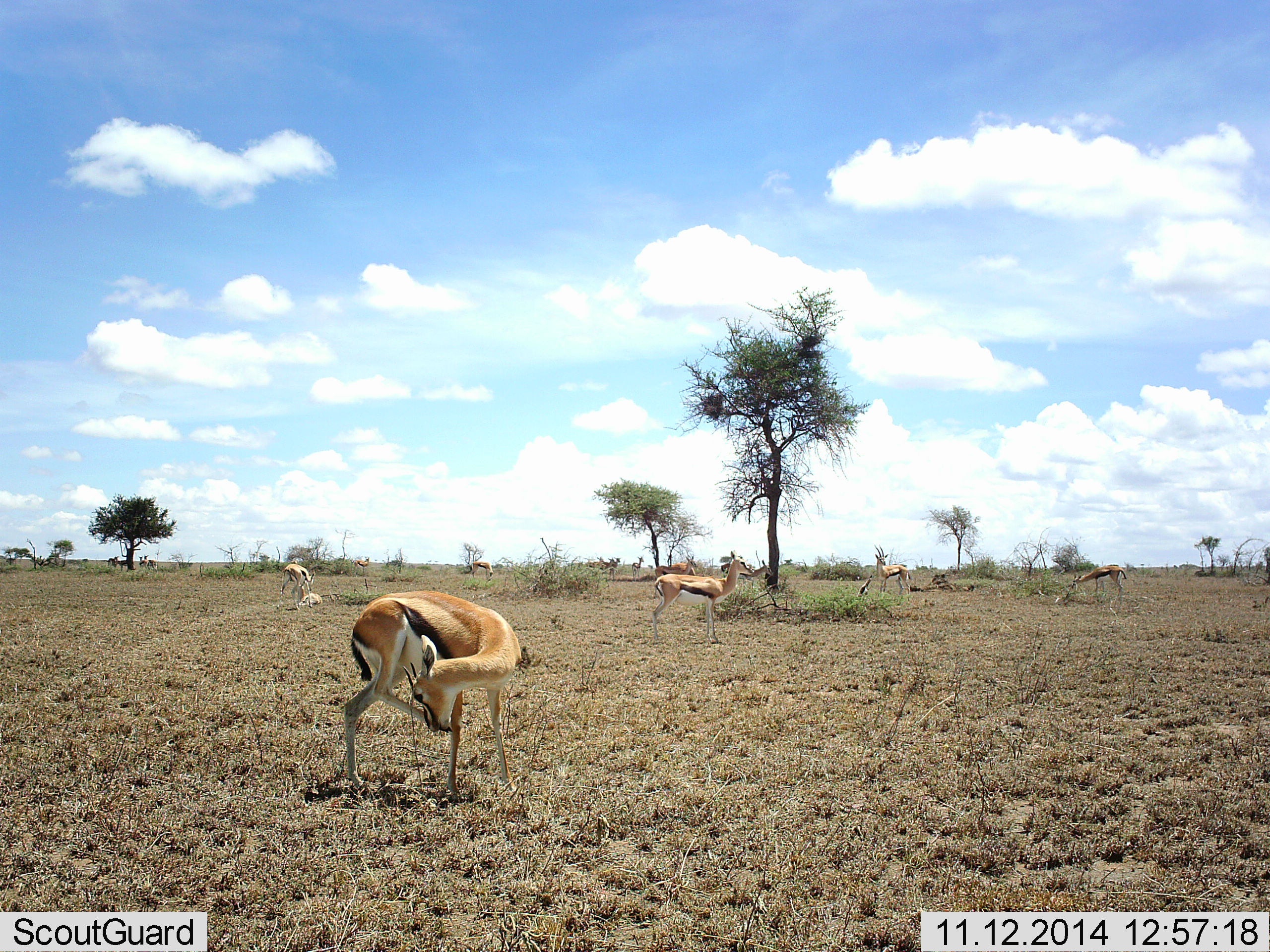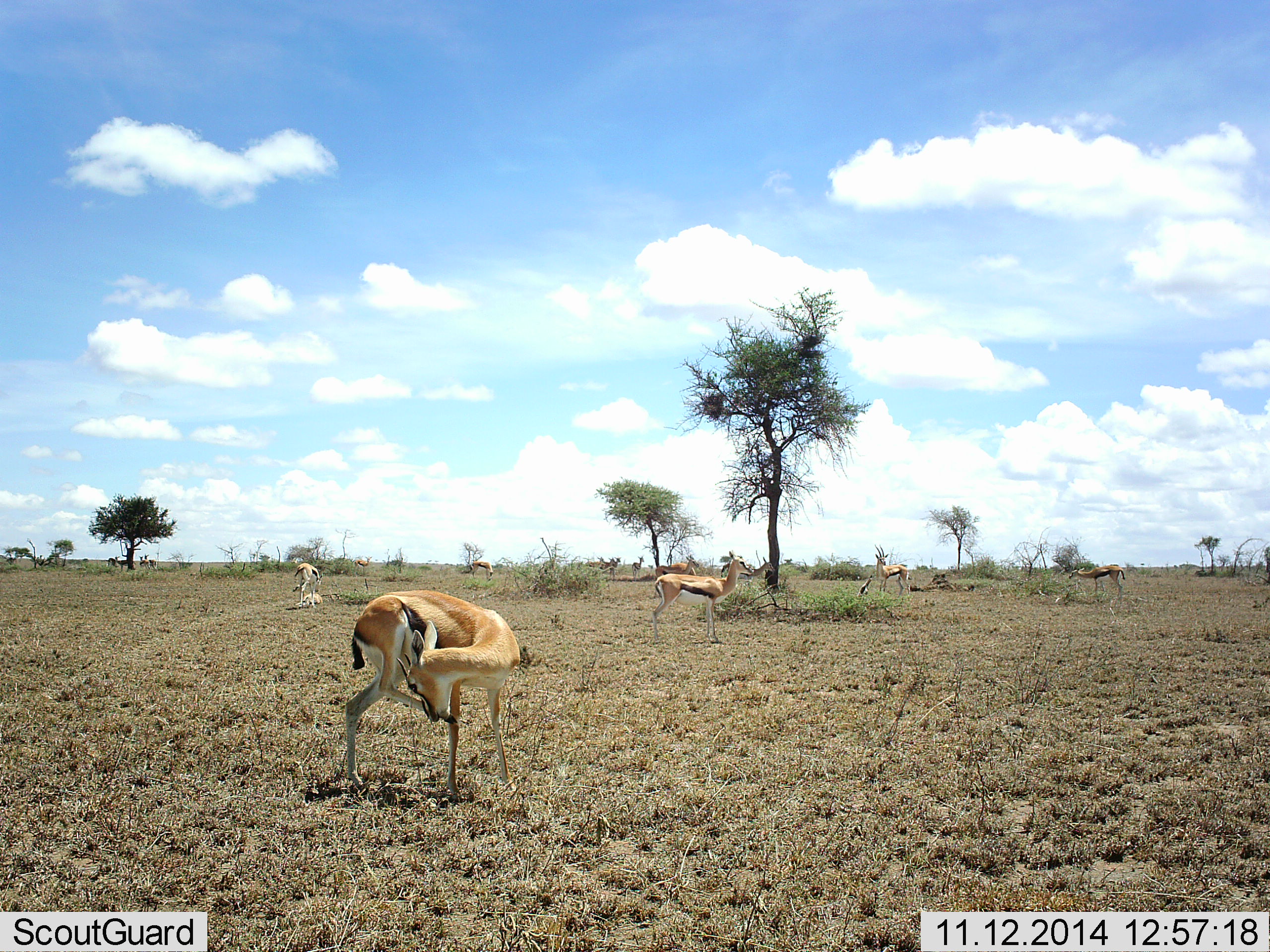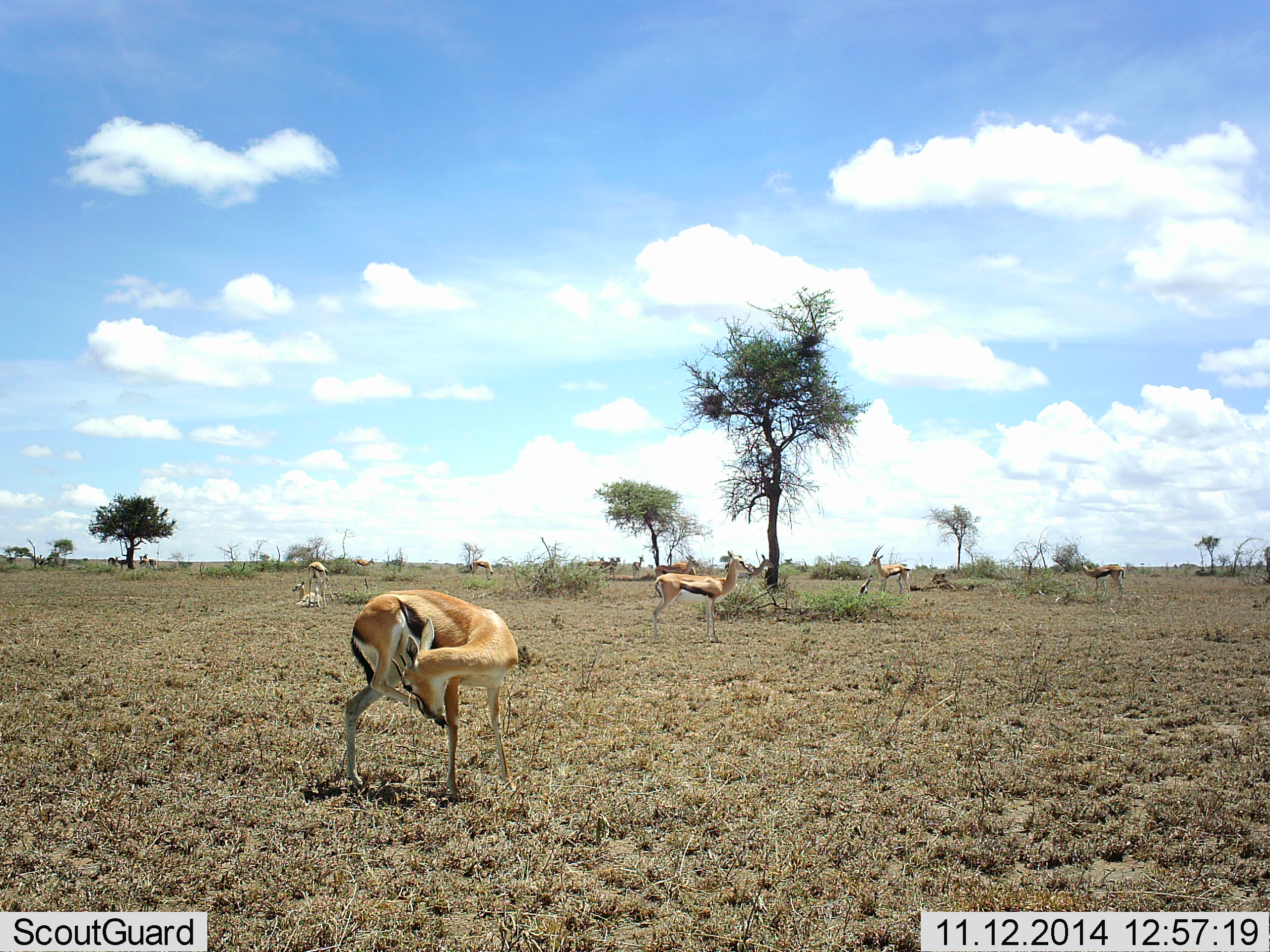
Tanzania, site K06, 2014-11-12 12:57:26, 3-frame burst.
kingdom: Animalia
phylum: Chordata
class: Mammalia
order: Artiodactyla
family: Bovidae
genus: Eudorcas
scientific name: Eudorcas thomsonii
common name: thomson's gazelle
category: gazellethomsons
Gazellethomsons (thomson's gazelle) (Eudorcas thomsonii), count 7. Behavior (volunteer vote fractions): standing 90%, resting 30%, moving 20%, interacting 0%. Young present (vote fraction): 20%. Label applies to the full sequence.